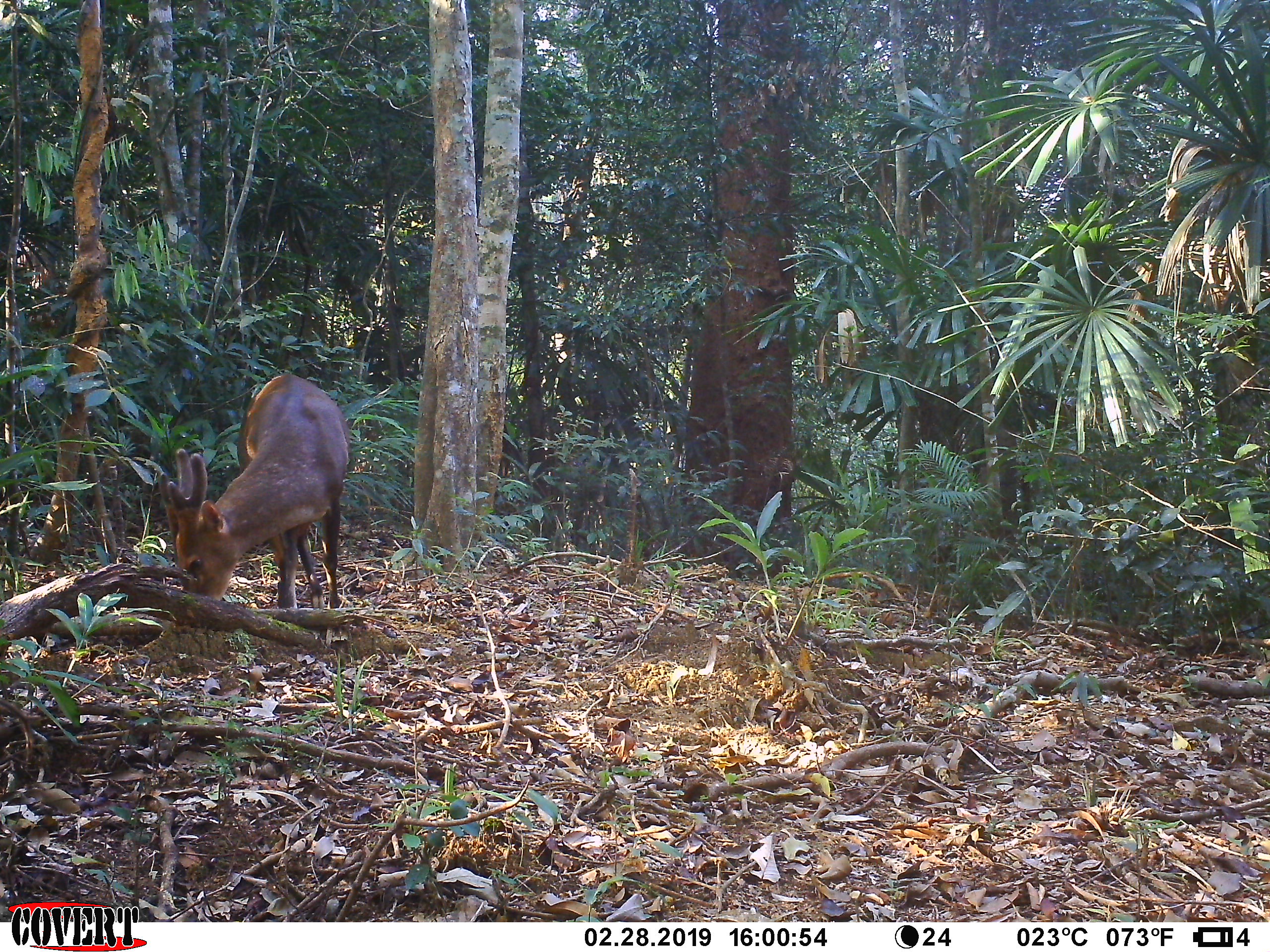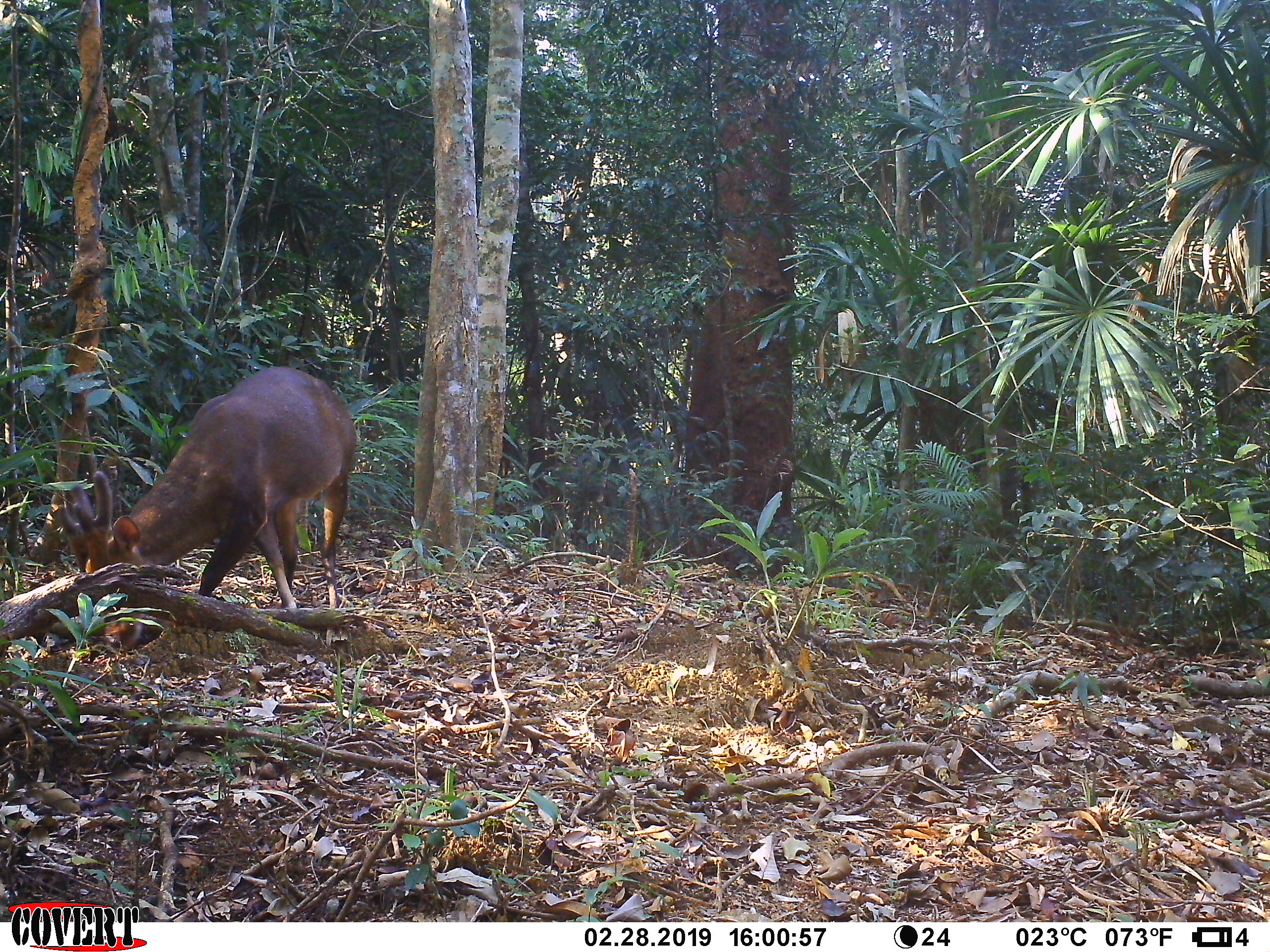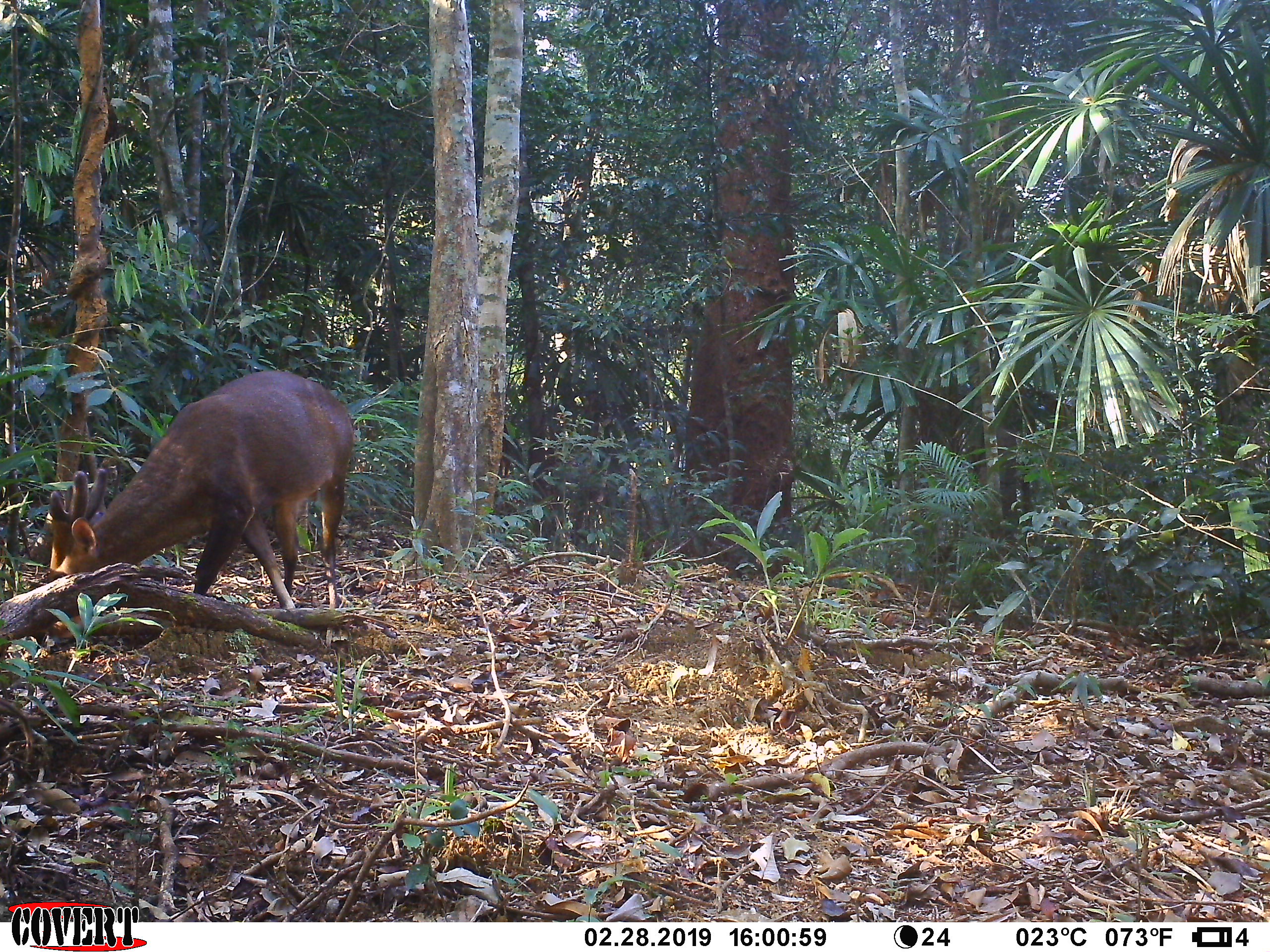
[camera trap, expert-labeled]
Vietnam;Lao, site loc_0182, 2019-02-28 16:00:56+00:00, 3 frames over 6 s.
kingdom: Animalia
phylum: Chordata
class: Mammalia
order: Artiodactyla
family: Cervidae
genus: Muntiacus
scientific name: Muntiacus vuquangensis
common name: large-antlered muntjac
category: large antlered muntjac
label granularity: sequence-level